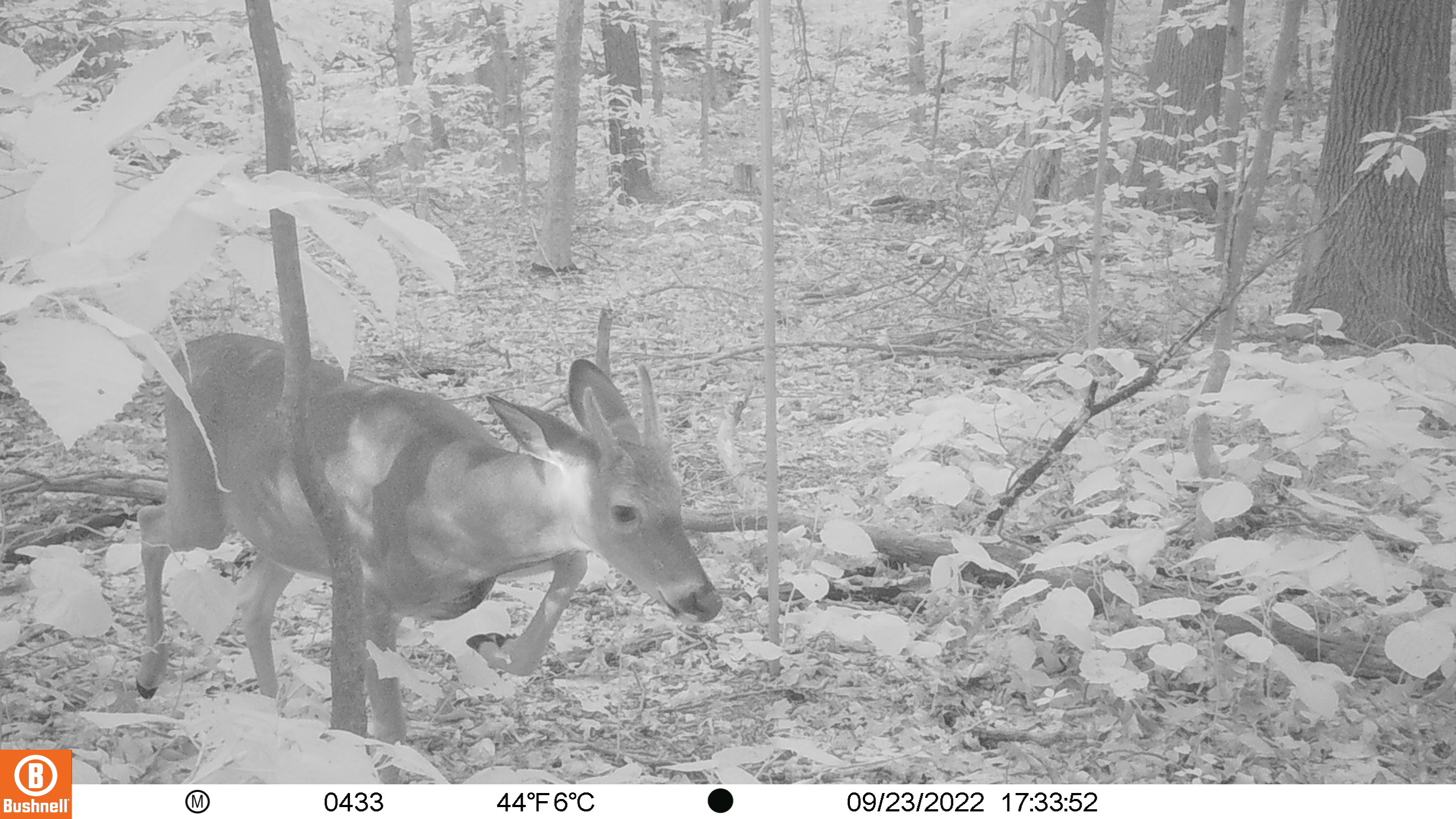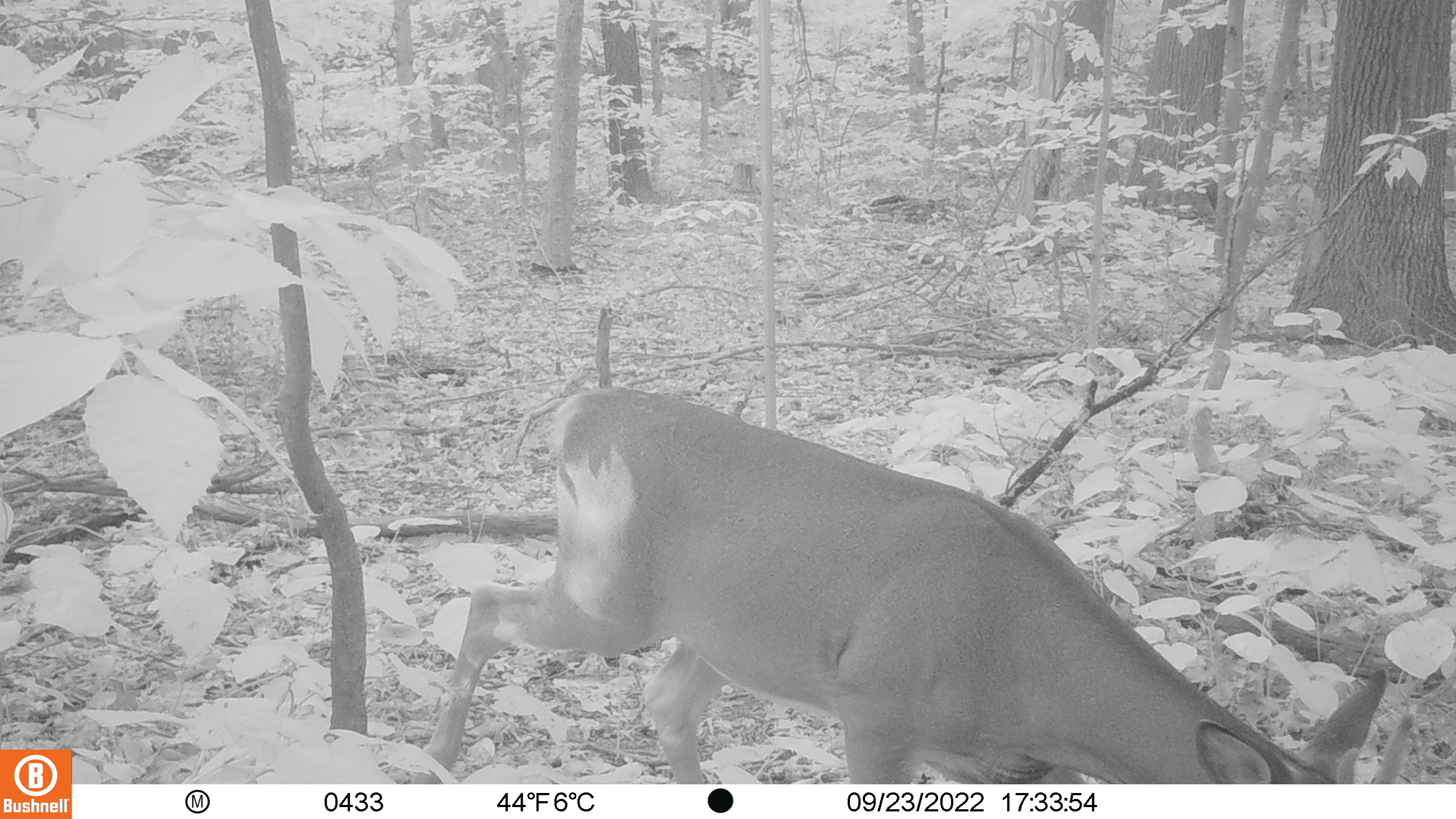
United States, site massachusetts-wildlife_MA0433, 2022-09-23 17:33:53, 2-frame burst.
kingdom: Animalia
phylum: Chordata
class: Mammalia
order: Artiodactyla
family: Cervidae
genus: Odocoileus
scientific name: Odocoileus virginianus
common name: white-tailed deer